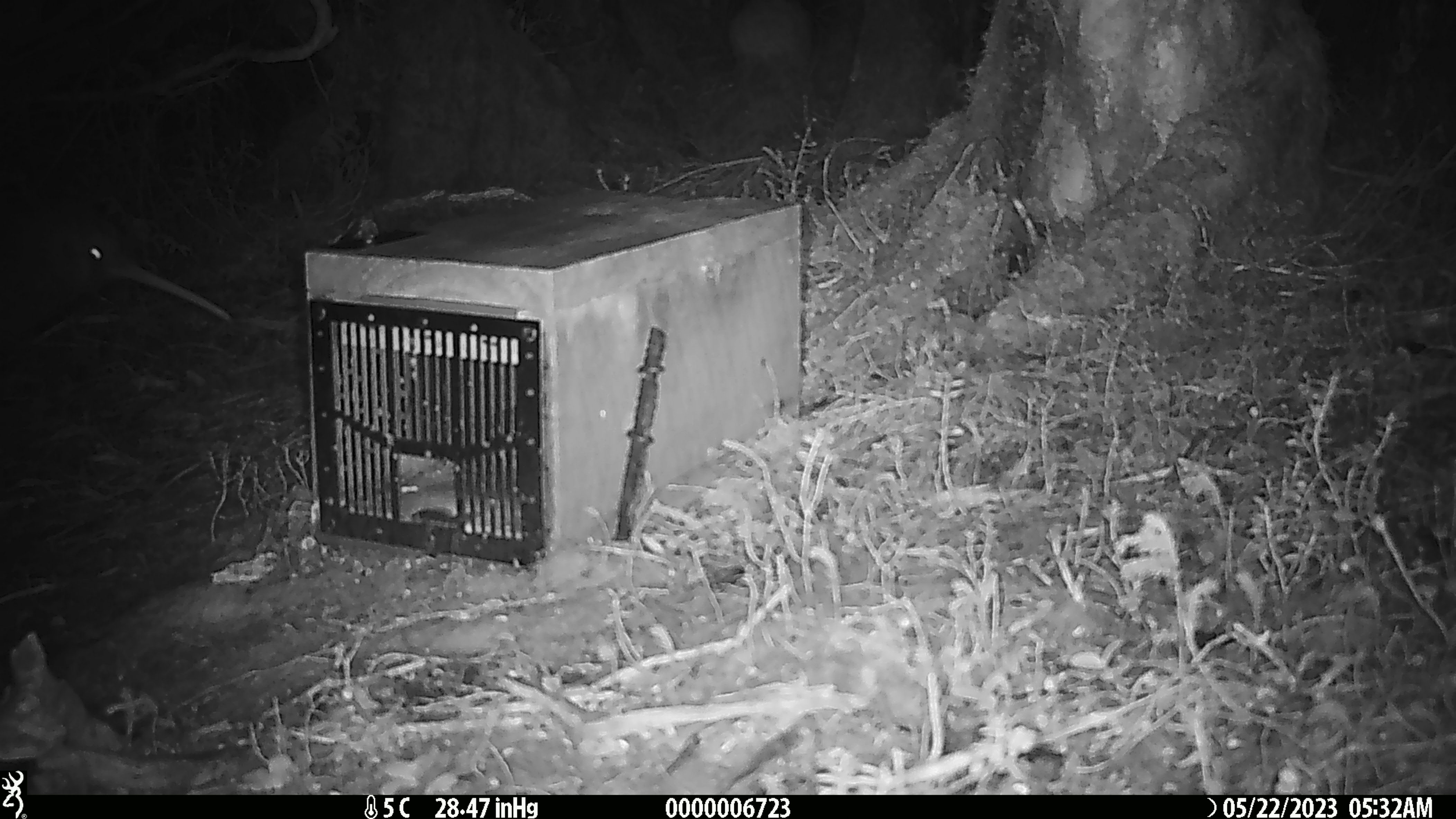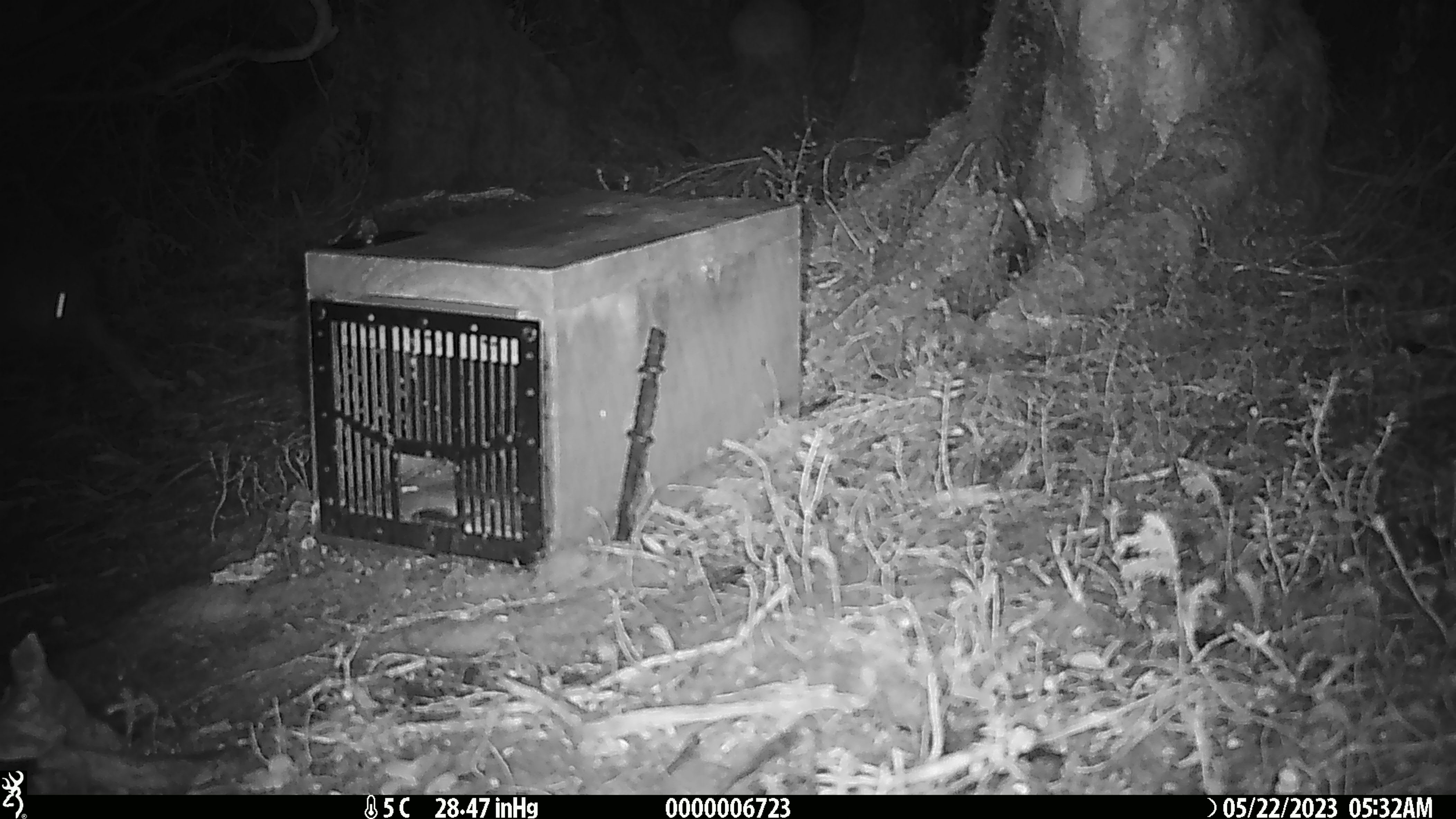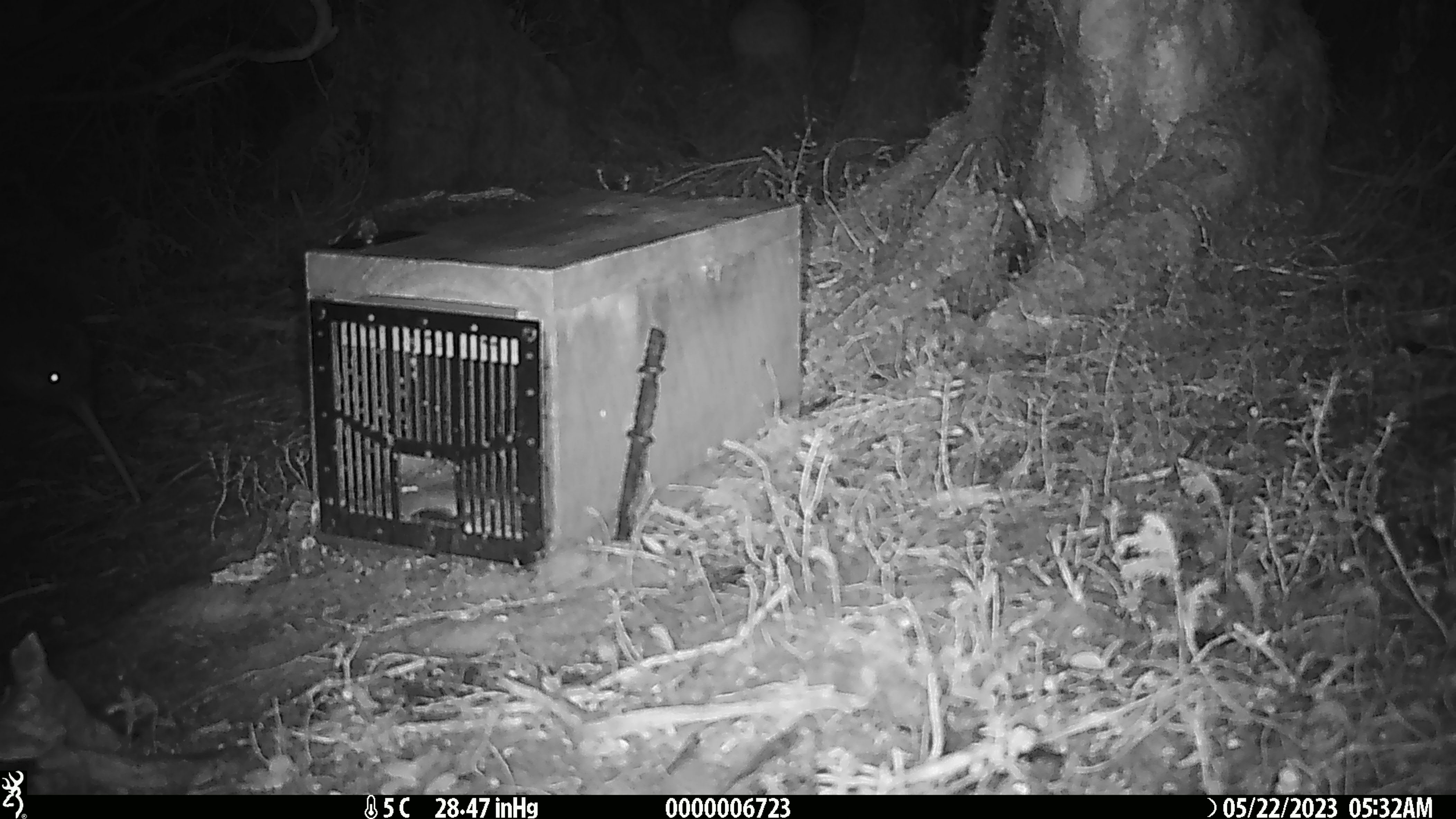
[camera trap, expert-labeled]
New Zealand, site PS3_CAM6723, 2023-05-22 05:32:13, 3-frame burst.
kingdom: Animalia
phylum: Chordata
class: Aves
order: Apterygiformes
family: Apterygidae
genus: Apteryx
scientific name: Apteryx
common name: kiwi